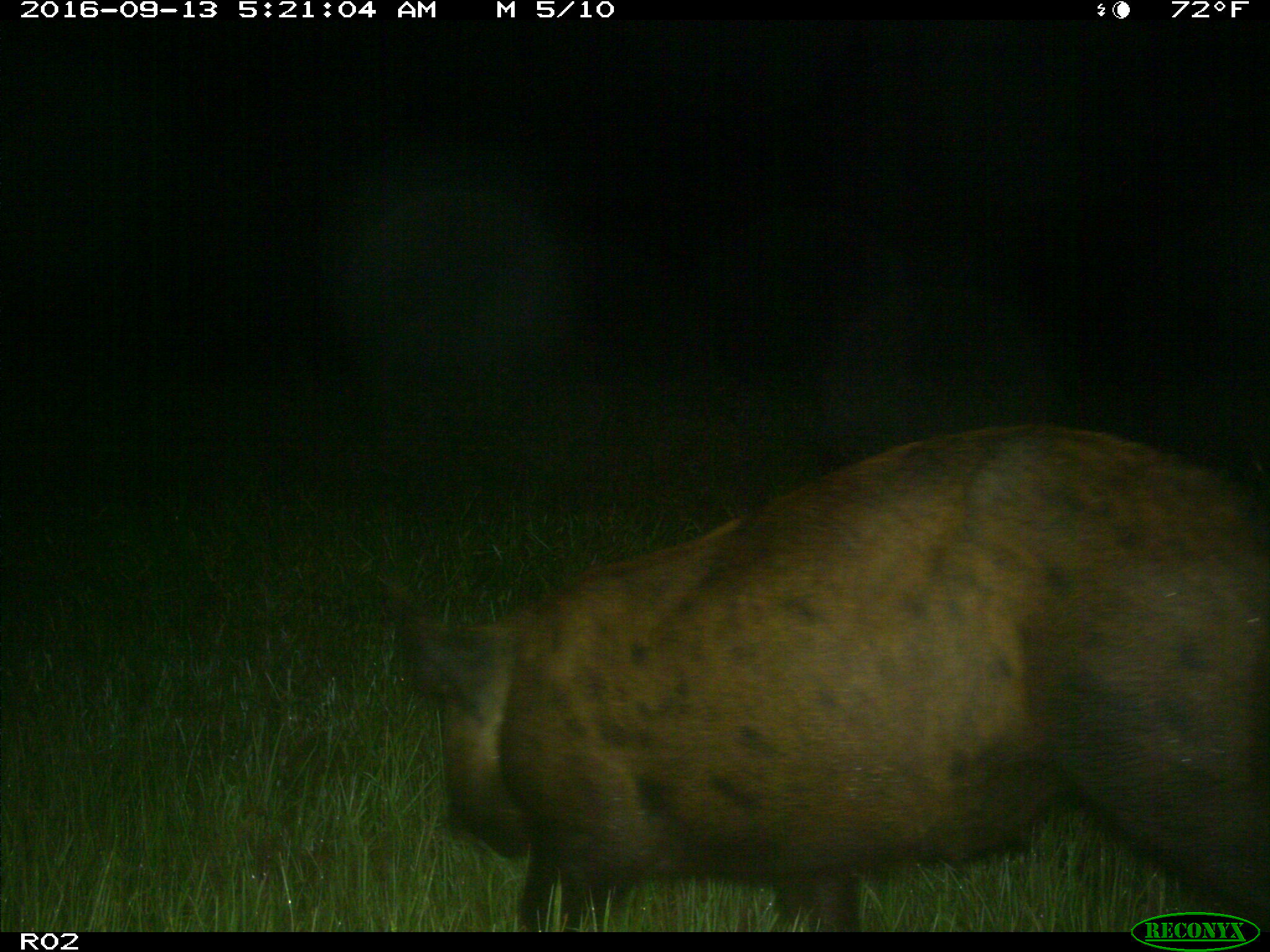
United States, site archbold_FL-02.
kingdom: Animalia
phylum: Chordata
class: Mammalia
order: Artiodactyla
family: Suidae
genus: Sus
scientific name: Sus scrofa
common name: wild boar